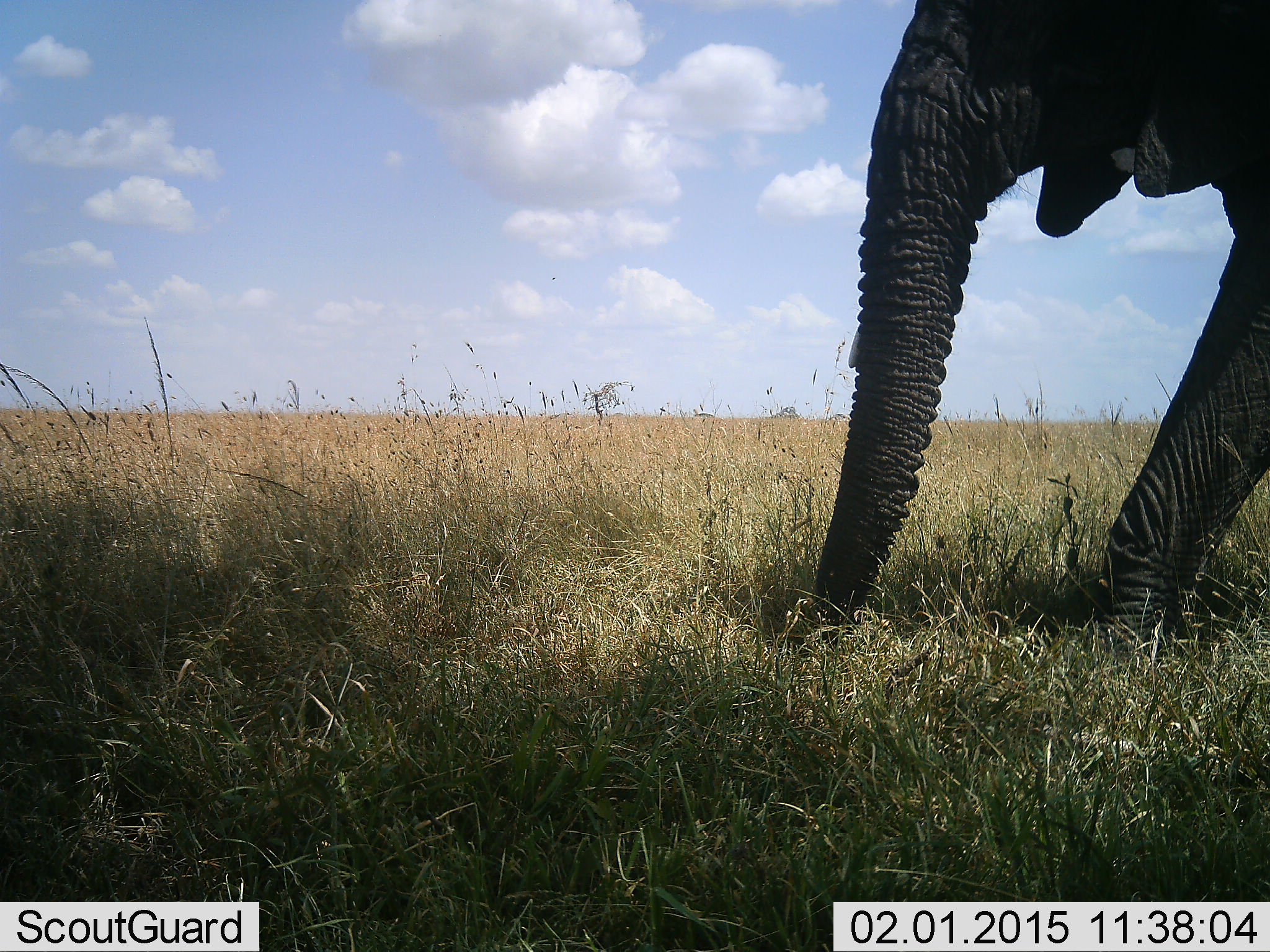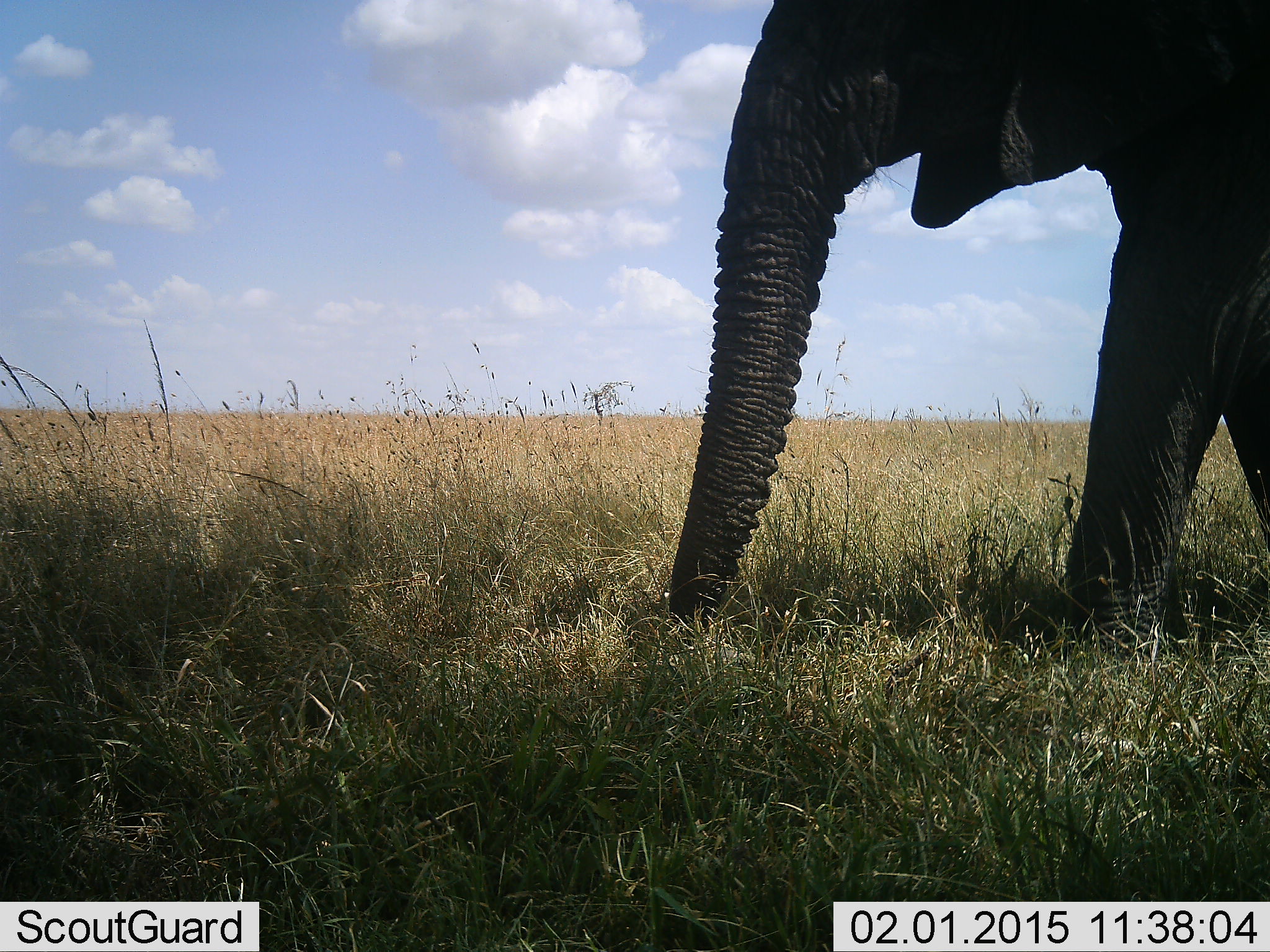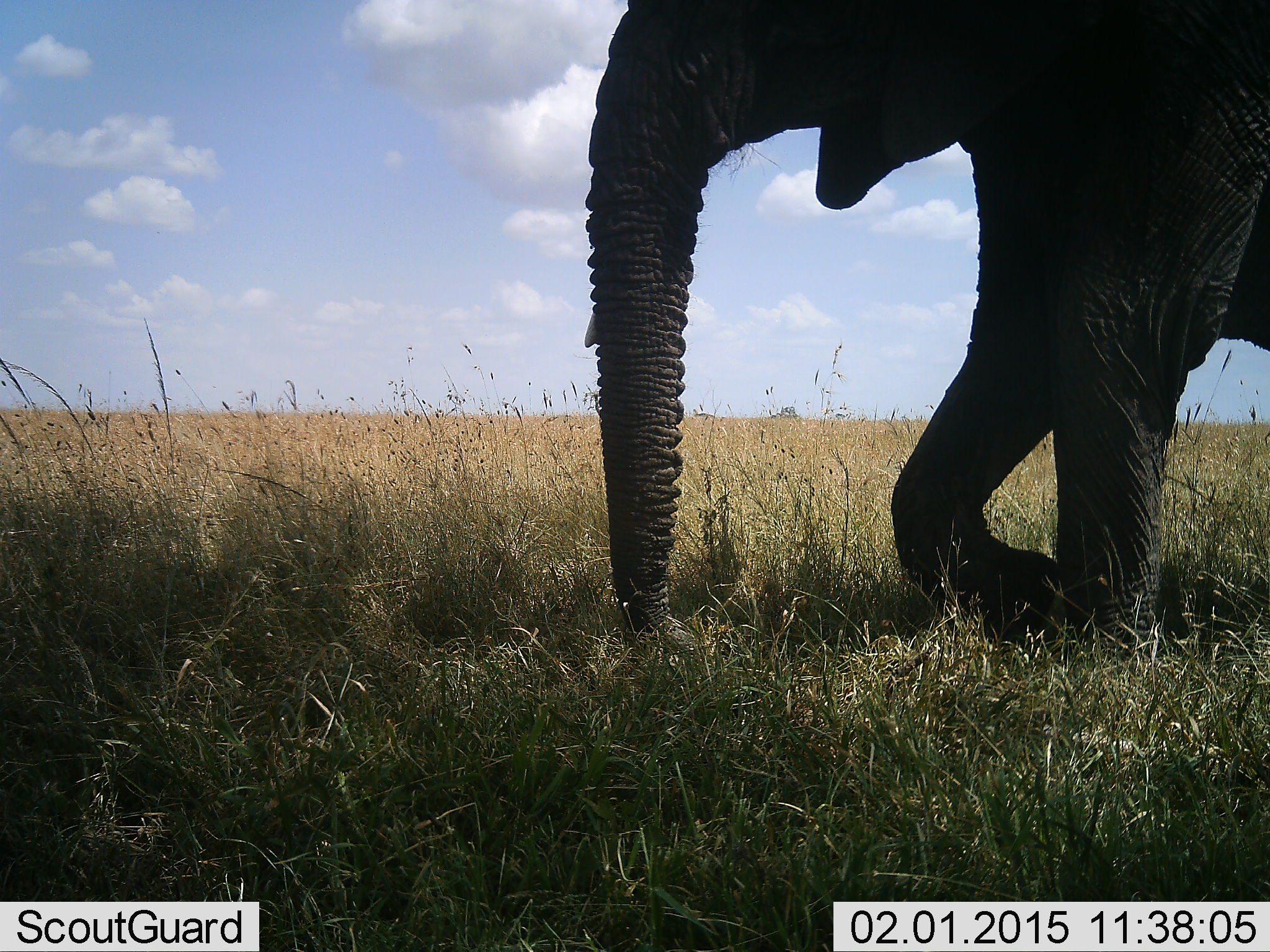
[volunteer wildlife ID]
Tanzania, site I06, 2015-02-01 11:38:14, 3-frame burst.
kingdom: Animalia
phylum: Chordata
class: Mammalia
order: Proboscidea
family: Elephantidae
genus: Loxodonta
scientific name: Loxodonta africana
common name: african bush elephant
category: elephant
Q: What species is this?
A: Elephant (african bush elephant) (Loxodonta africana).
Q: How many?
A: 1.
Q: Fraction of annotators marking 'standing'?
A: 0%.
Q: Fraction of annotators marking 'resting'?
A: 0%.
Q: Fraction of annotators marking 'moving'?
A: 90%.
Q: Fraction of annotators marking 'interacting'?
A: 0%.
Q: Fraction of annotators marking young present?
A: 10%.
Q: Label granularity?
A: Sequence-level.